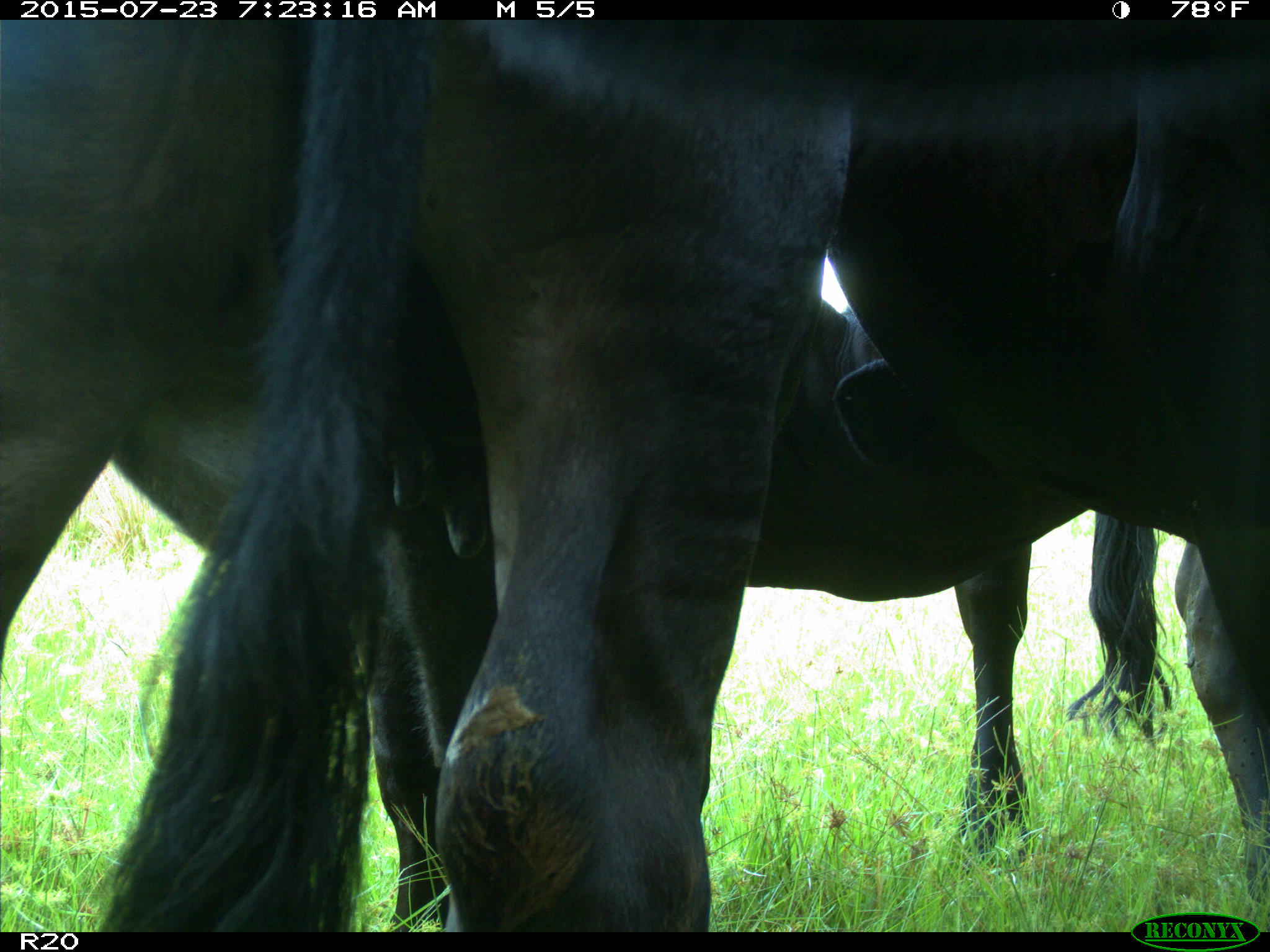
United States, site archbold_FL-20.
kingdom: Animalia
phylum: Chordata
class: Mammalia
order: Artiodactyla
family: Bovidae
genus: Bos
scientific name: Bos taurus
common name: domestic cow